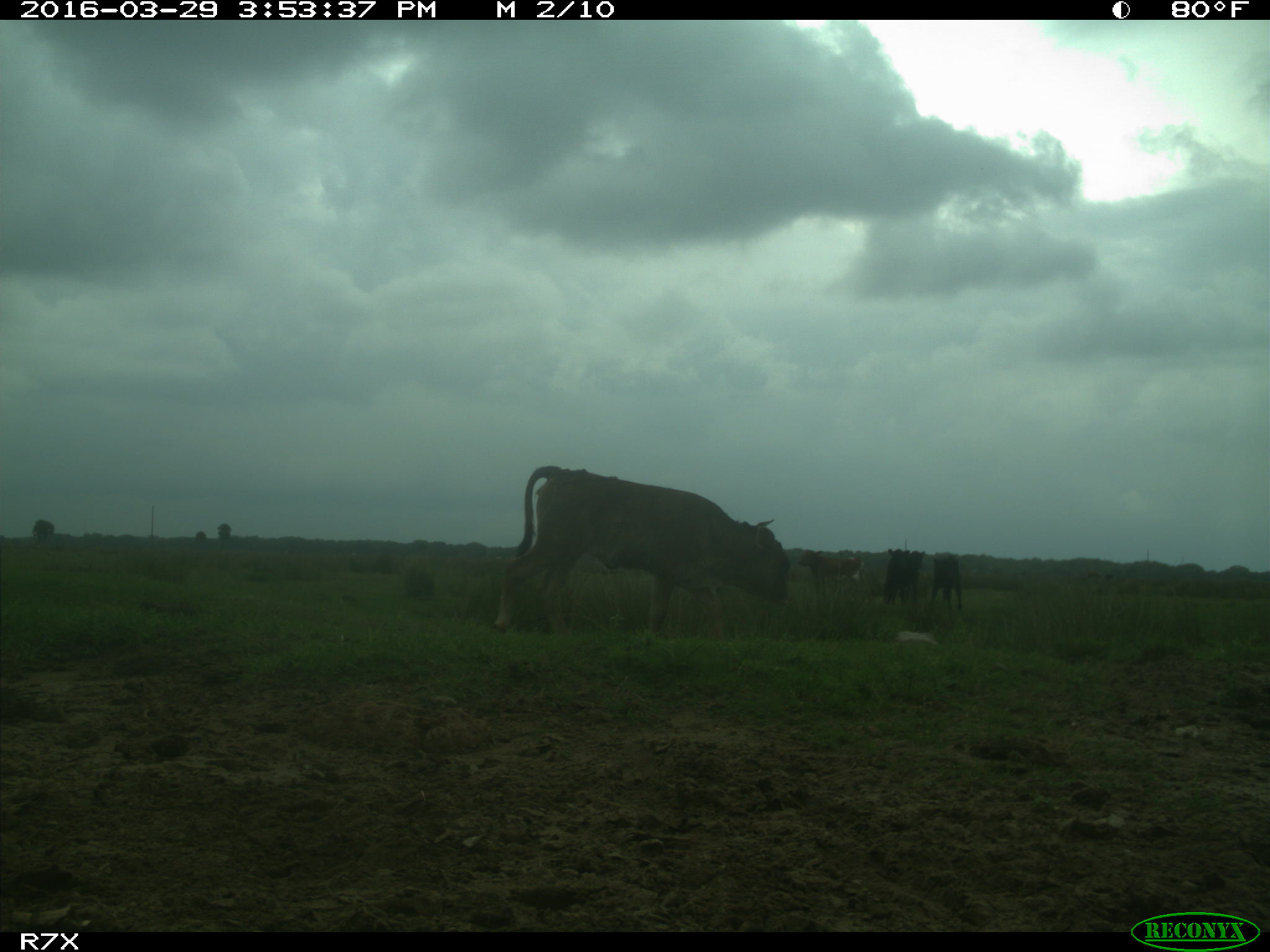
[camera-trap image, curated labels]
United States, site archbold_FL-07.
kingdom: Animalia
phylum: Chordata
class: Mammalia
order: Artiodactyla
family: Bovidae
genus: Bos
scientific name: Bos taurus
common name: domestic cow